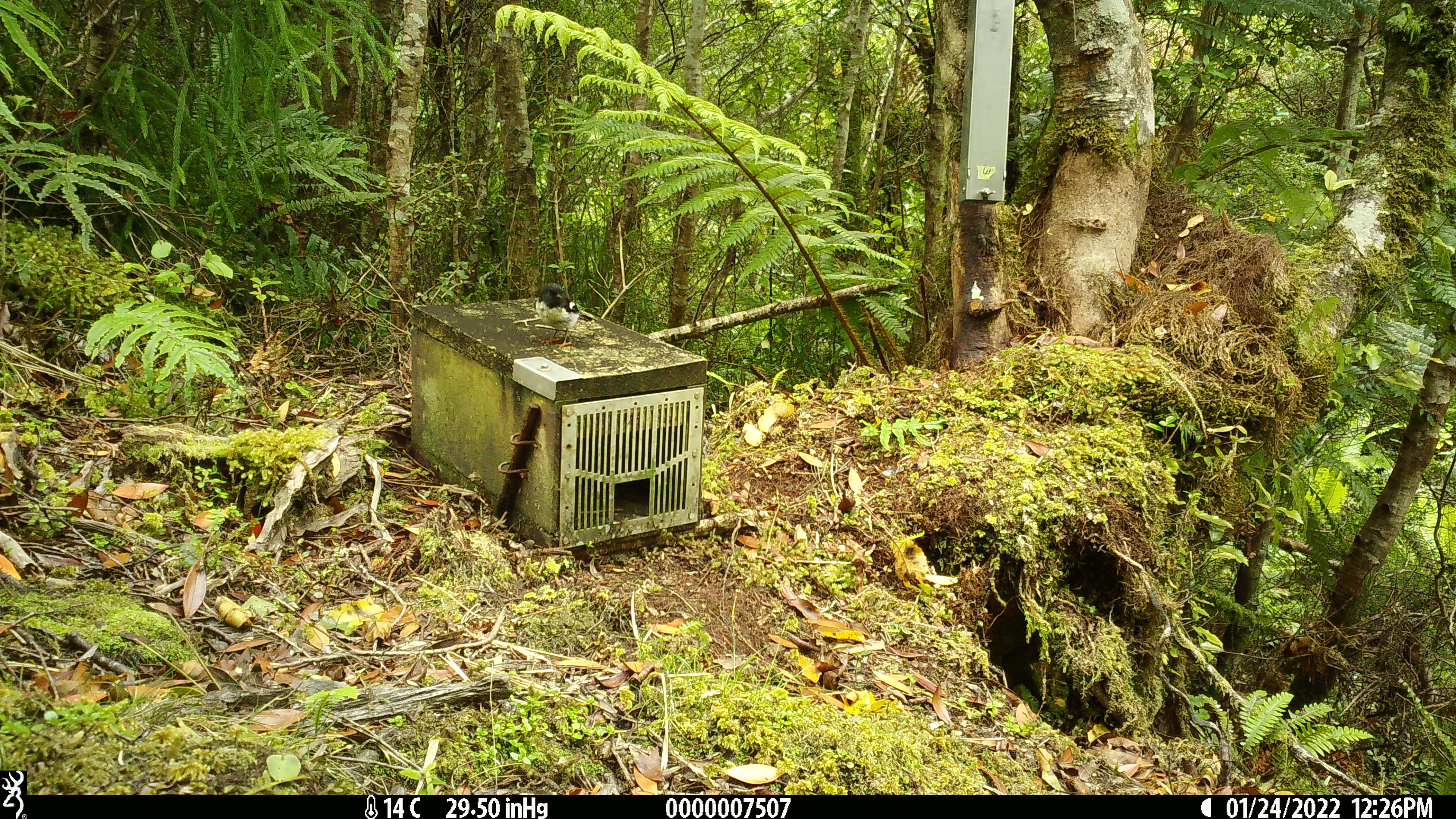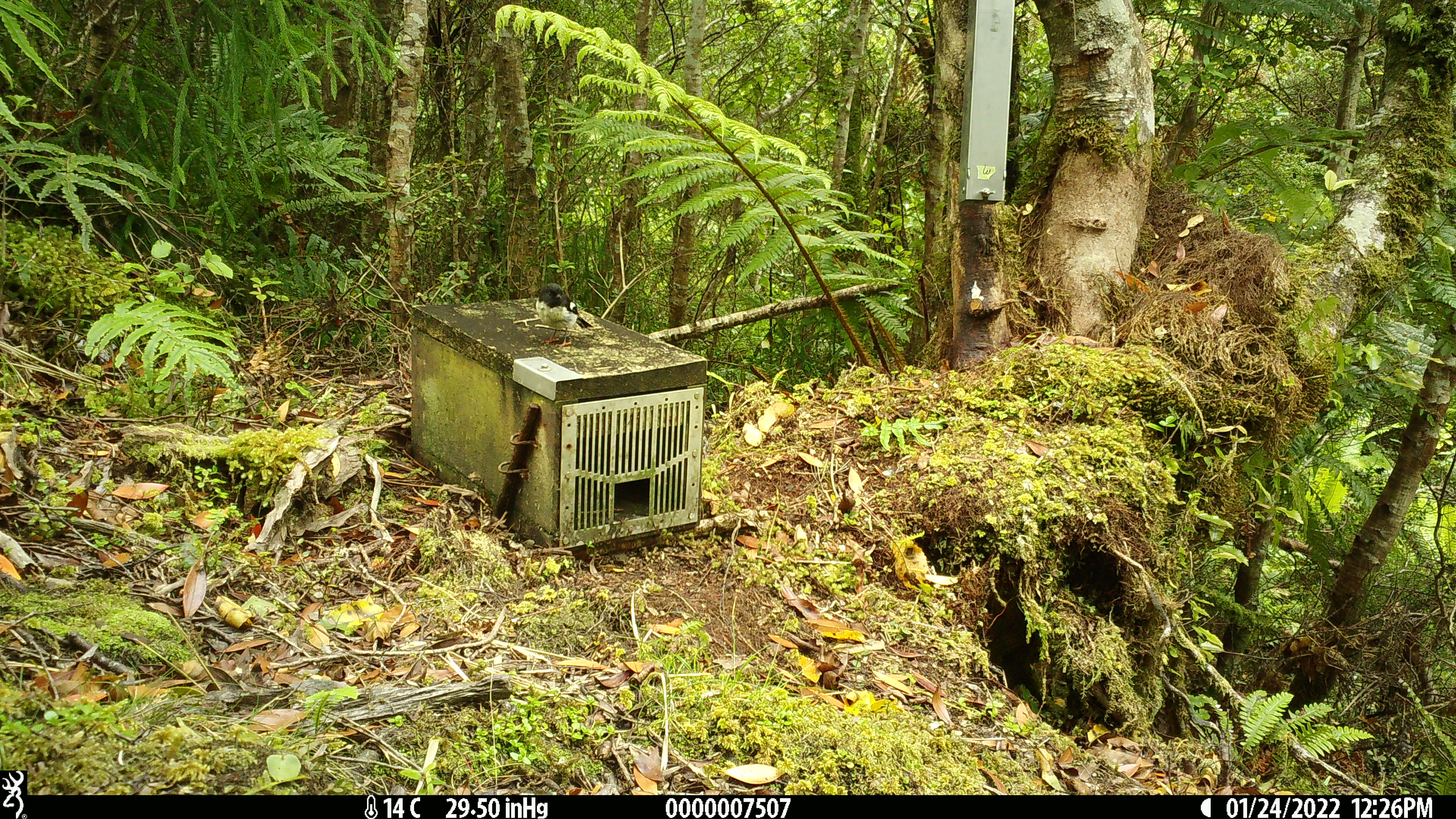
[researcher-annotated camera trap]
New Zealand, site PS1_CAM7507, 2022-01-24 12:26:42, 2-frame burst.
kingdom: Animalia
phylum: Chordata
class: Aves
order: Passeriformes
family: Petroicidae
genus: Petroica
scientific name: Petroica macrocephala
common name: tomtit